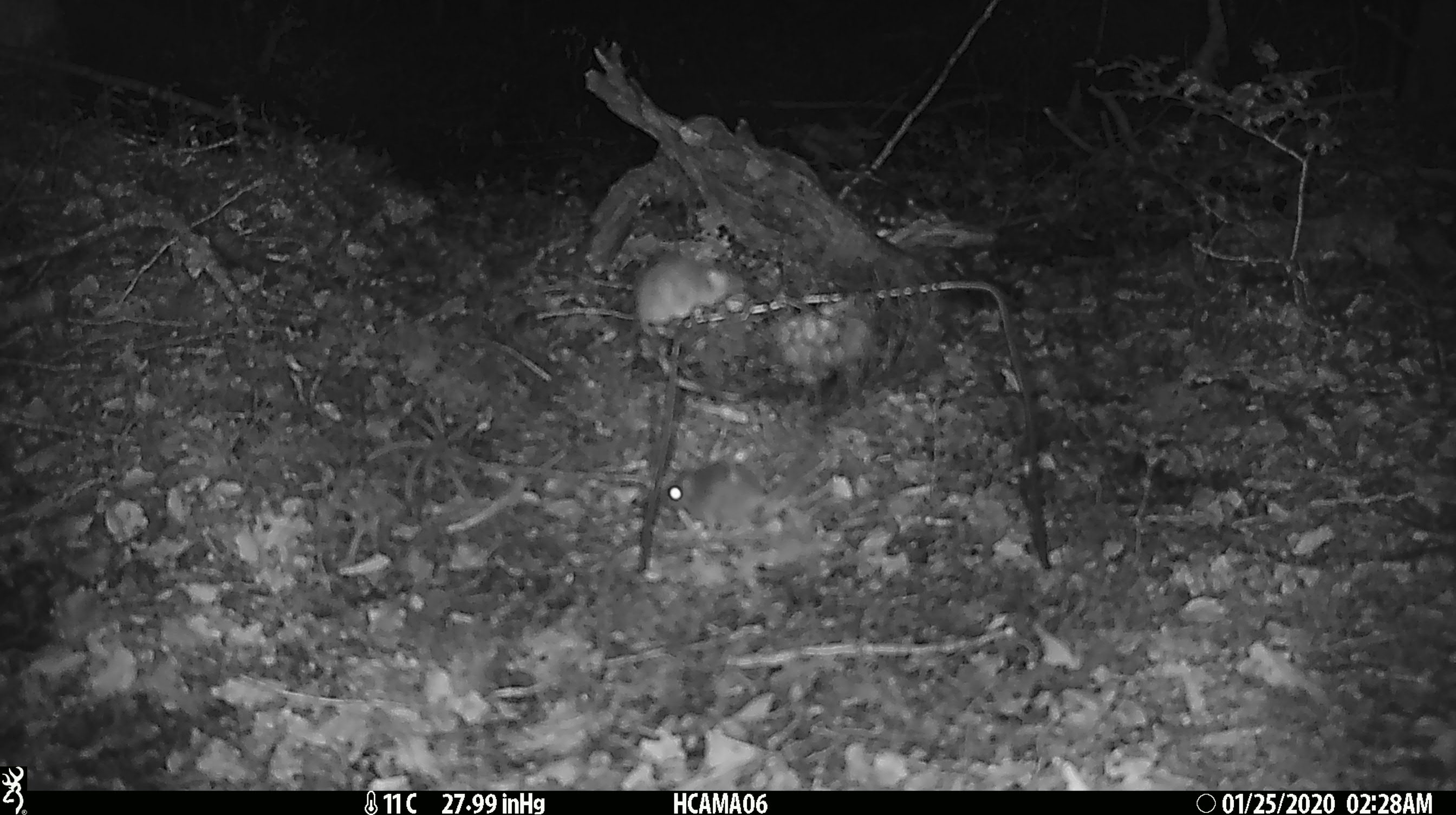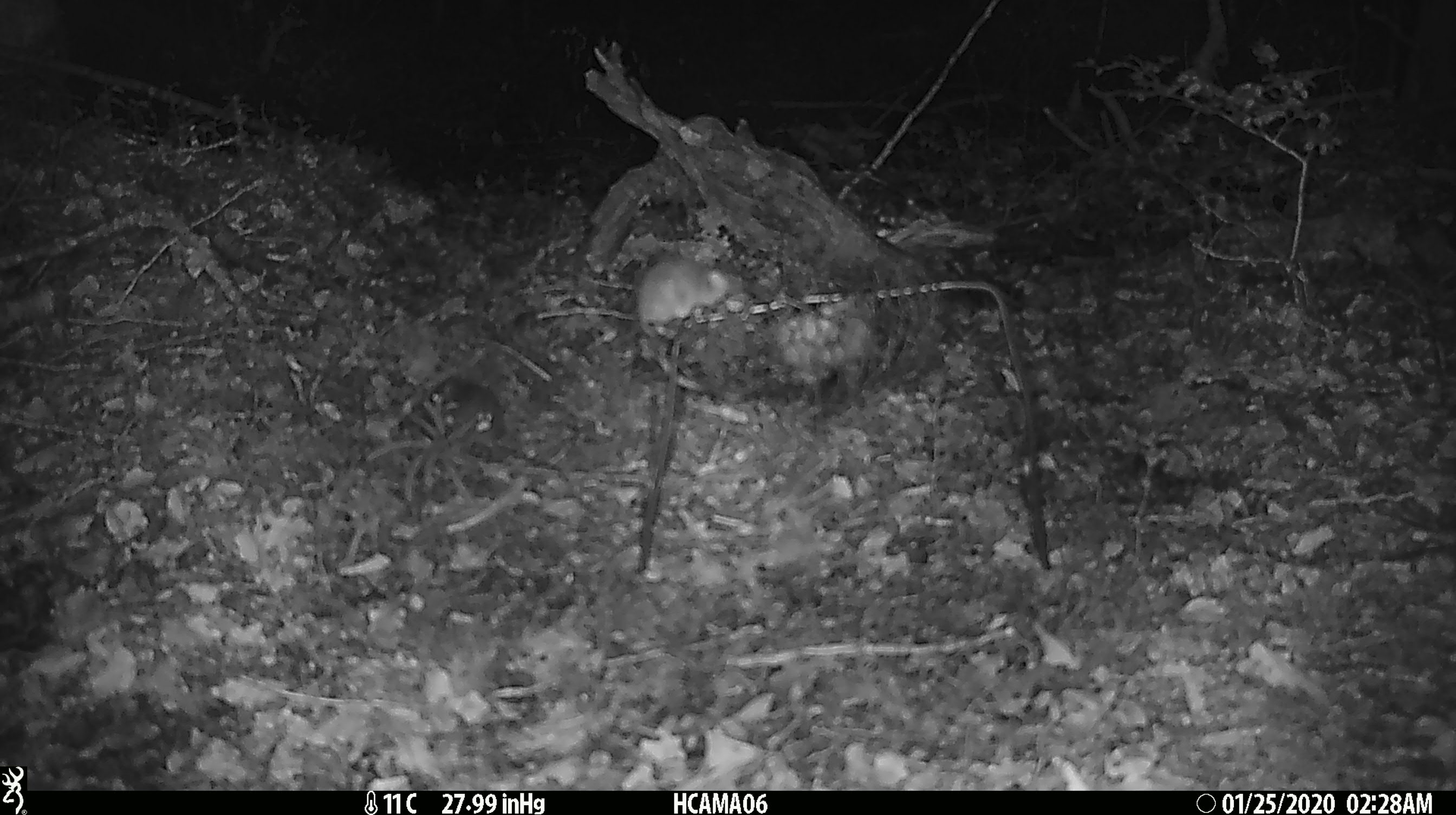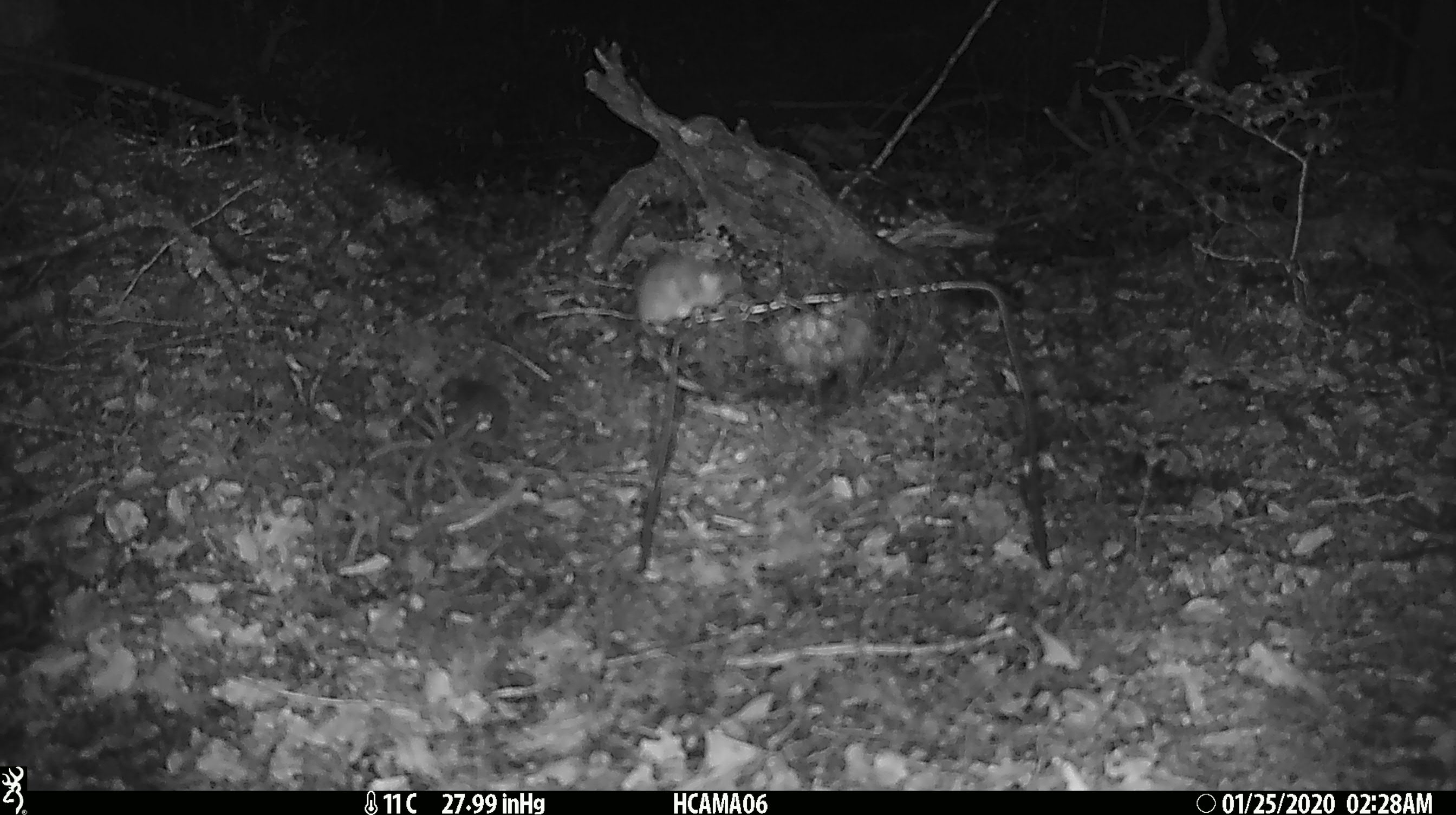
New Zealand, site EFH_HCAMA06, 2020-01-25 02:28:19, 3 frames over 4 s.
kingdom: Animalia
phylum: Chordata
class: Mammalia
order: Rodentia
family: Muridae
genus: Mus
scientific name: Mus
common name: mouse